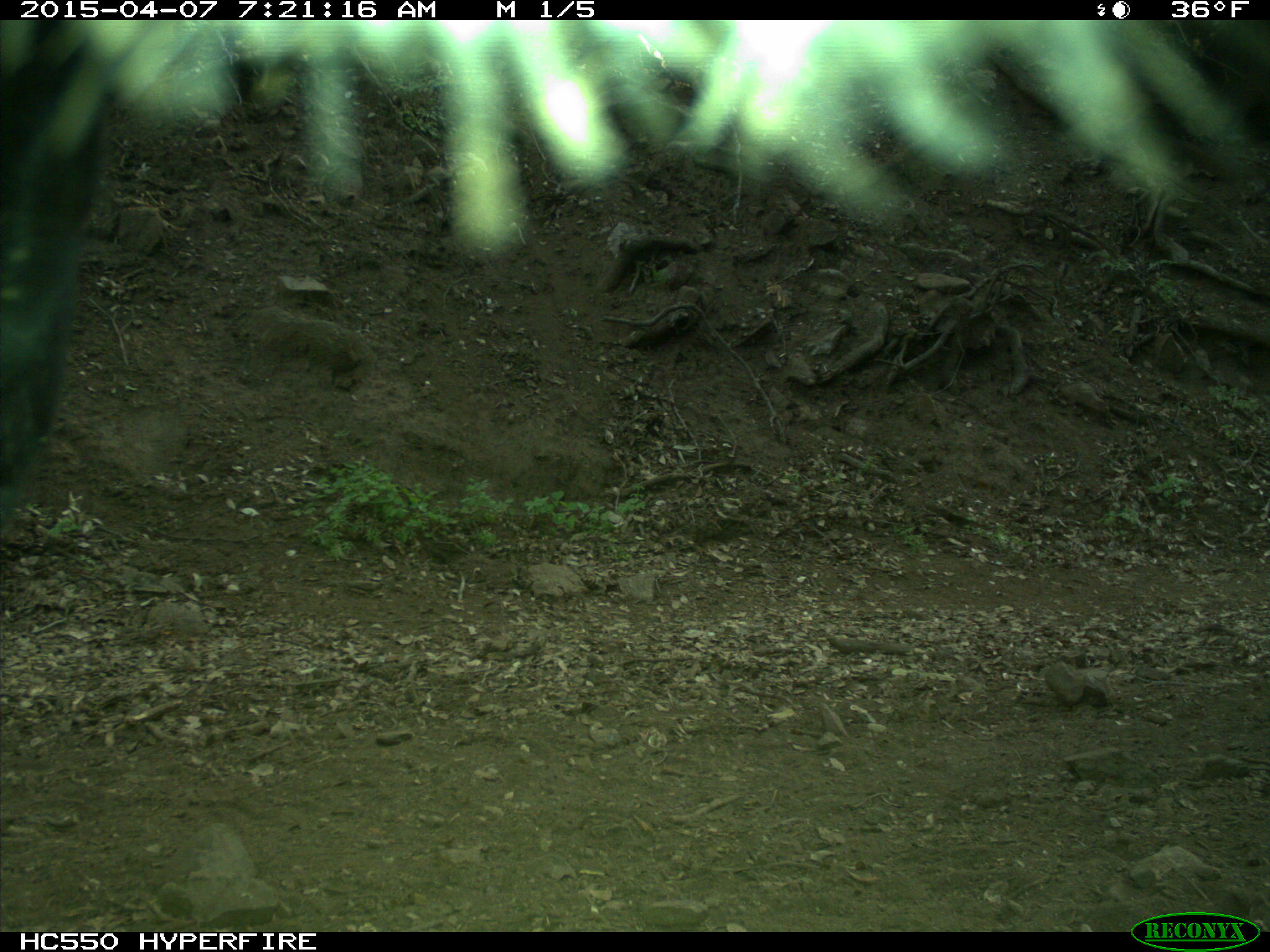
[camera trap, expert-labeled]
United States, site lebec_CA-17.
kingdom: Animalia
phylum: Chordata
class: Mammalia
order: Artiodactyla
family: Bovidae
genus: Bos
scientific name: Bos taurus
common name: domestic cow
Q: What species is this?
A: Bos taurus (domestic cow).